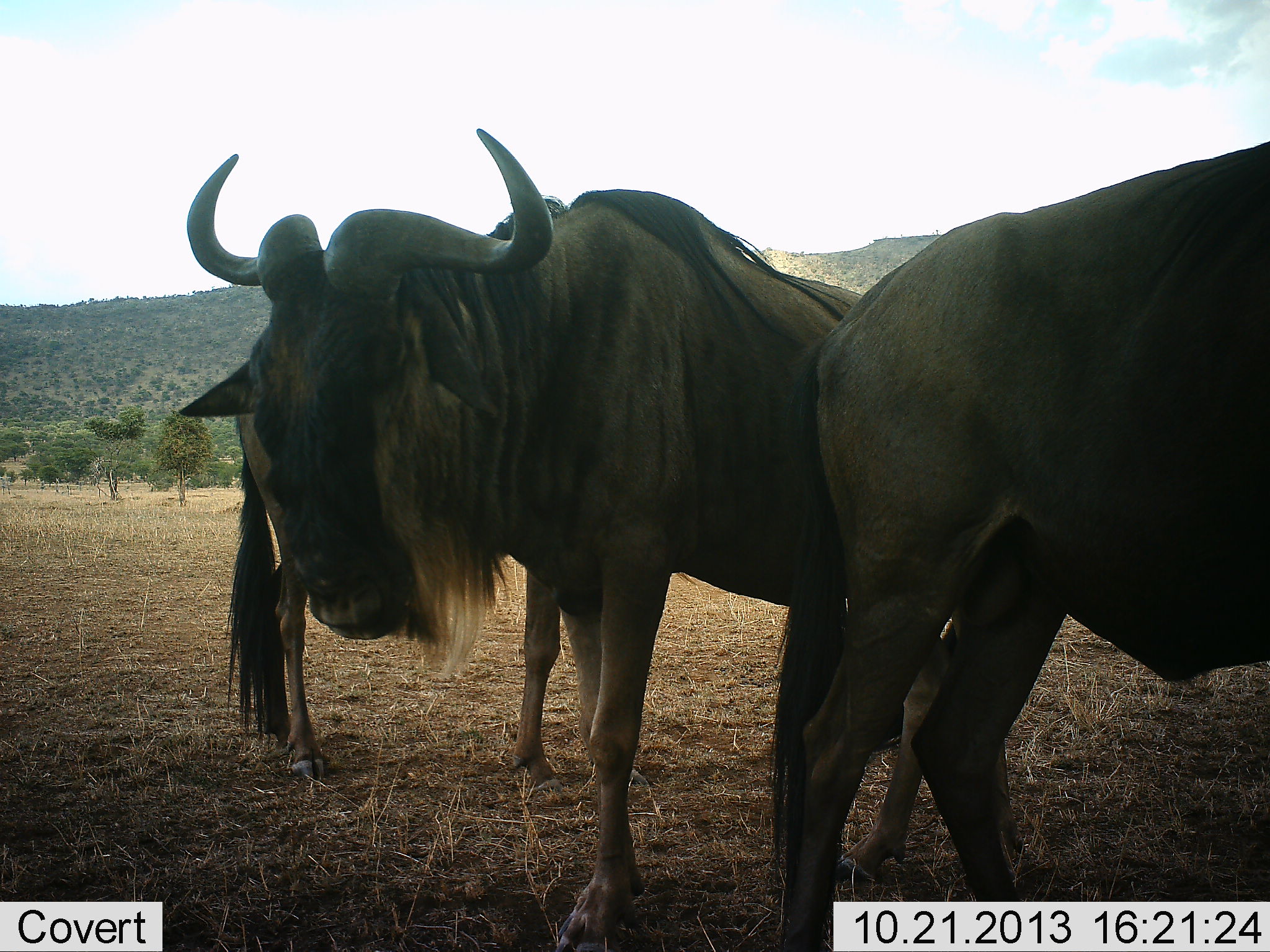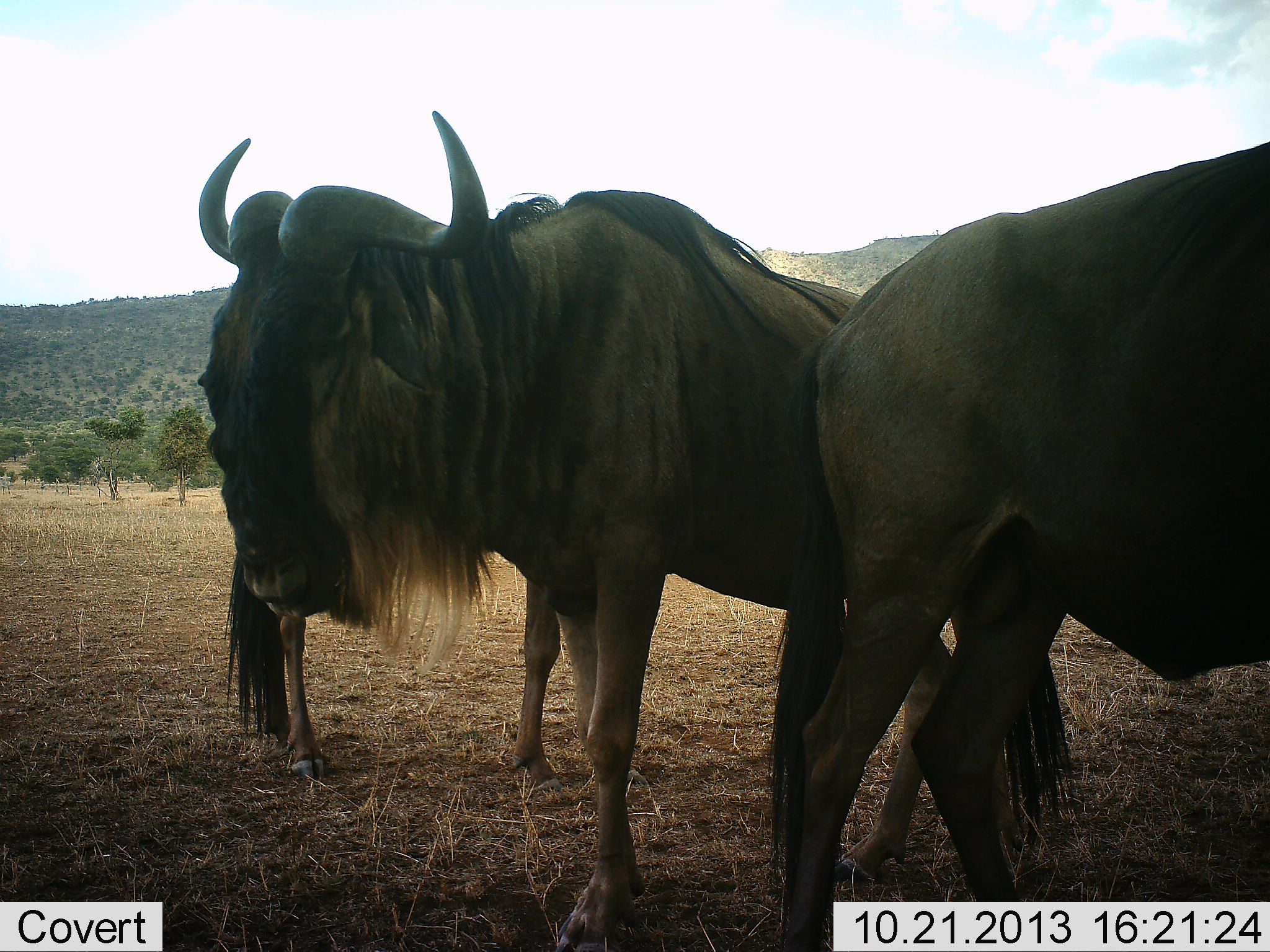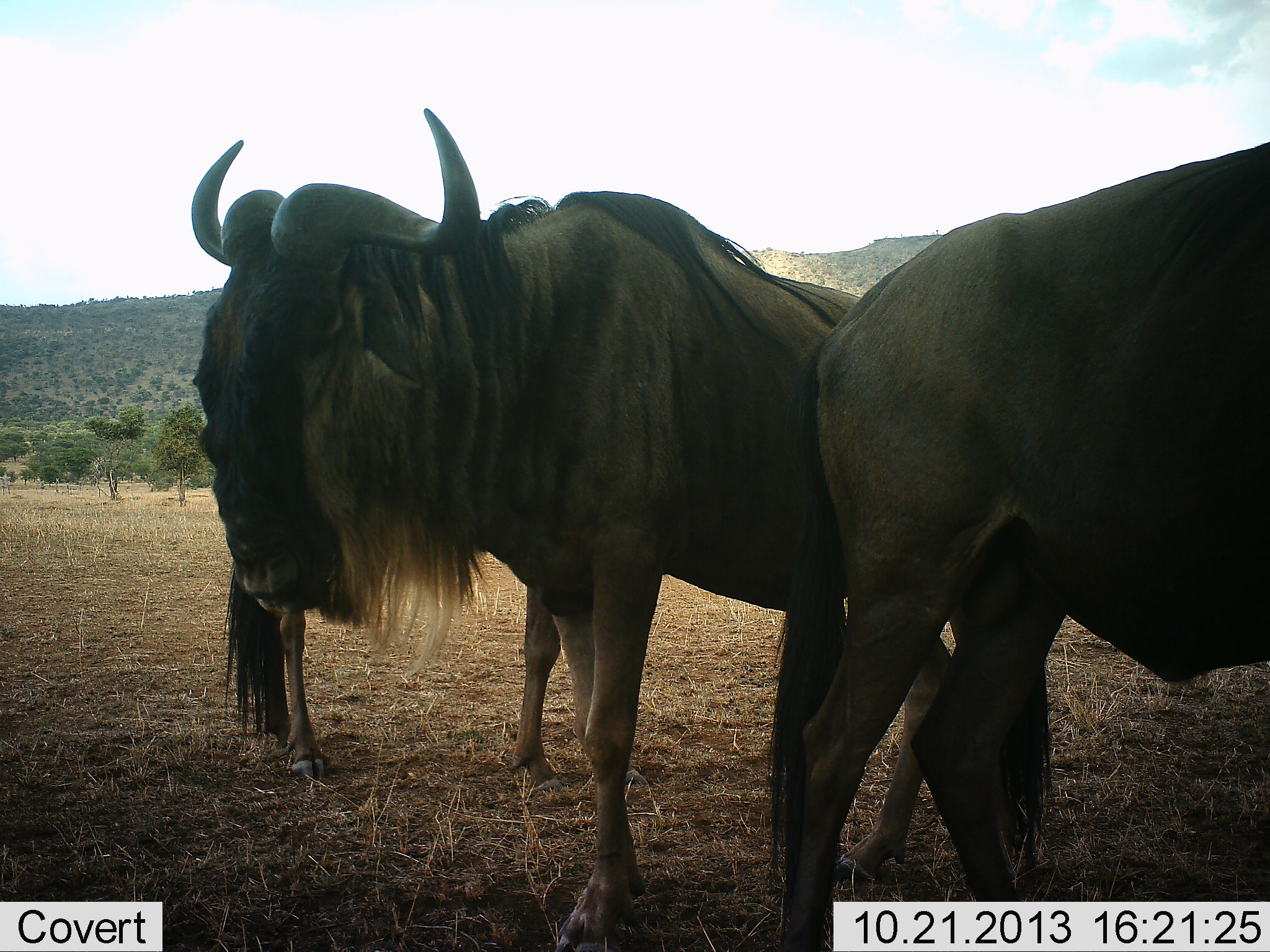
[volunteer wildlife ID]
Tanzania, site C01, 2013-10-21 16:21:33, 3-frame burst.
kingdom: Animalia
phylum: Chordata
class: Mammalia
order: Artiodactyla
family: Bovidae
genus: Connochaetes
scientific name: Connochaetes taurinus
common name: blue wildebeest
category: wildebeest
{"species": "wildebeest (blue wildebeest) (Connochaetes taurinus)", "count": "3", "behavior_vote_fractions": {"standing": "90%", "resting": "10%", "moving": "0%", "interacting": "0%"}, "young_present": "0%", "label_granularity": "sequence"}